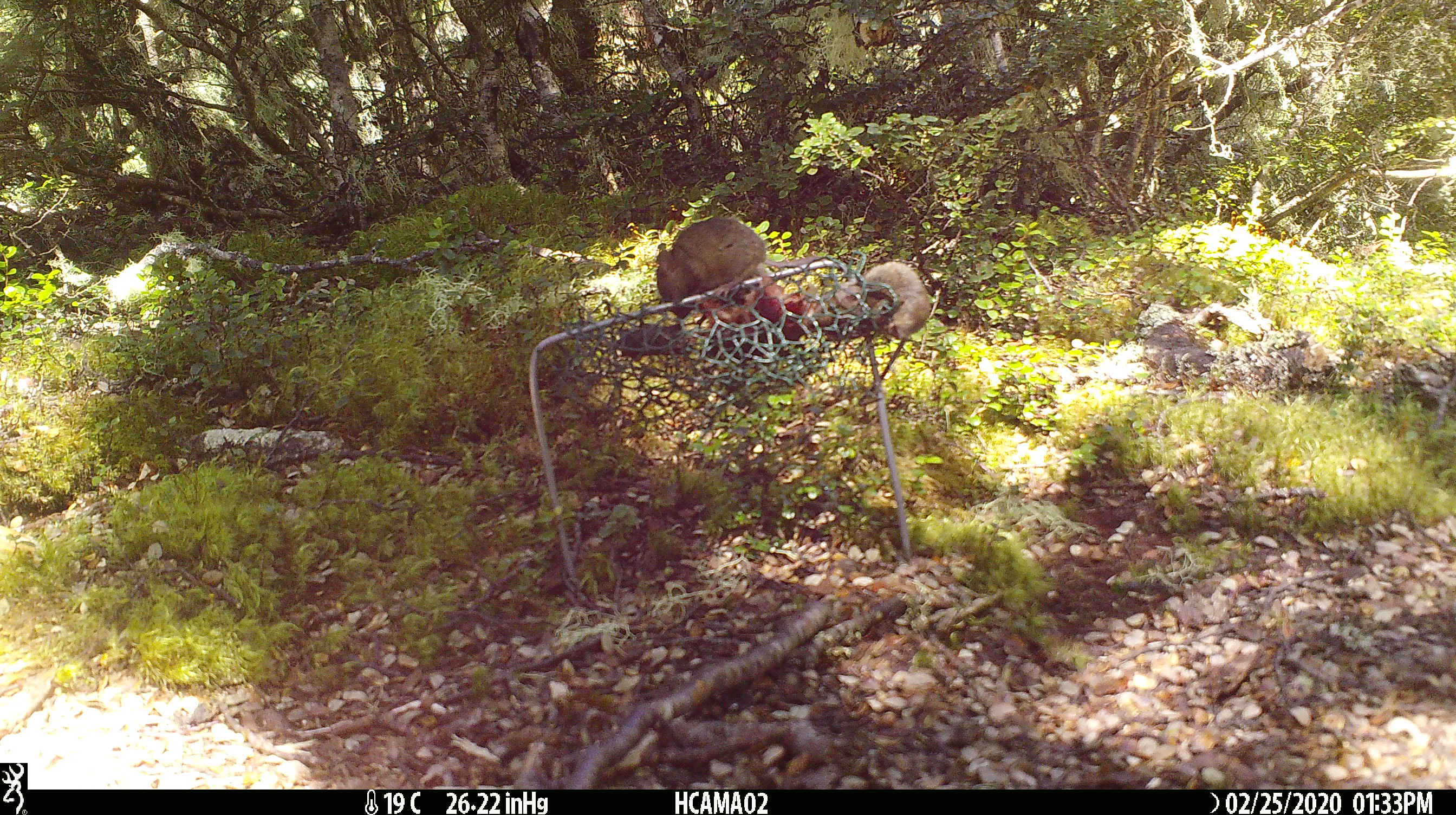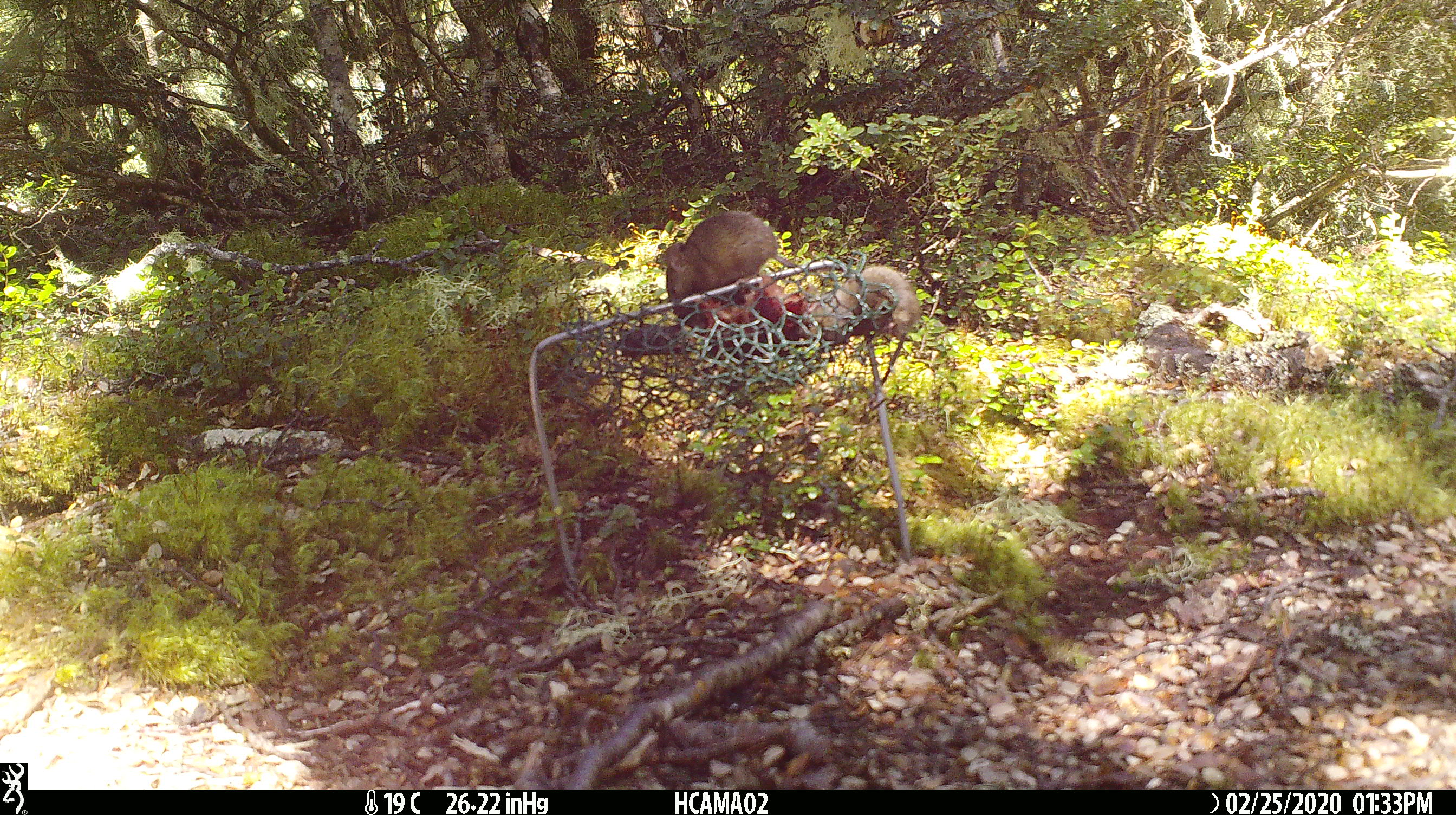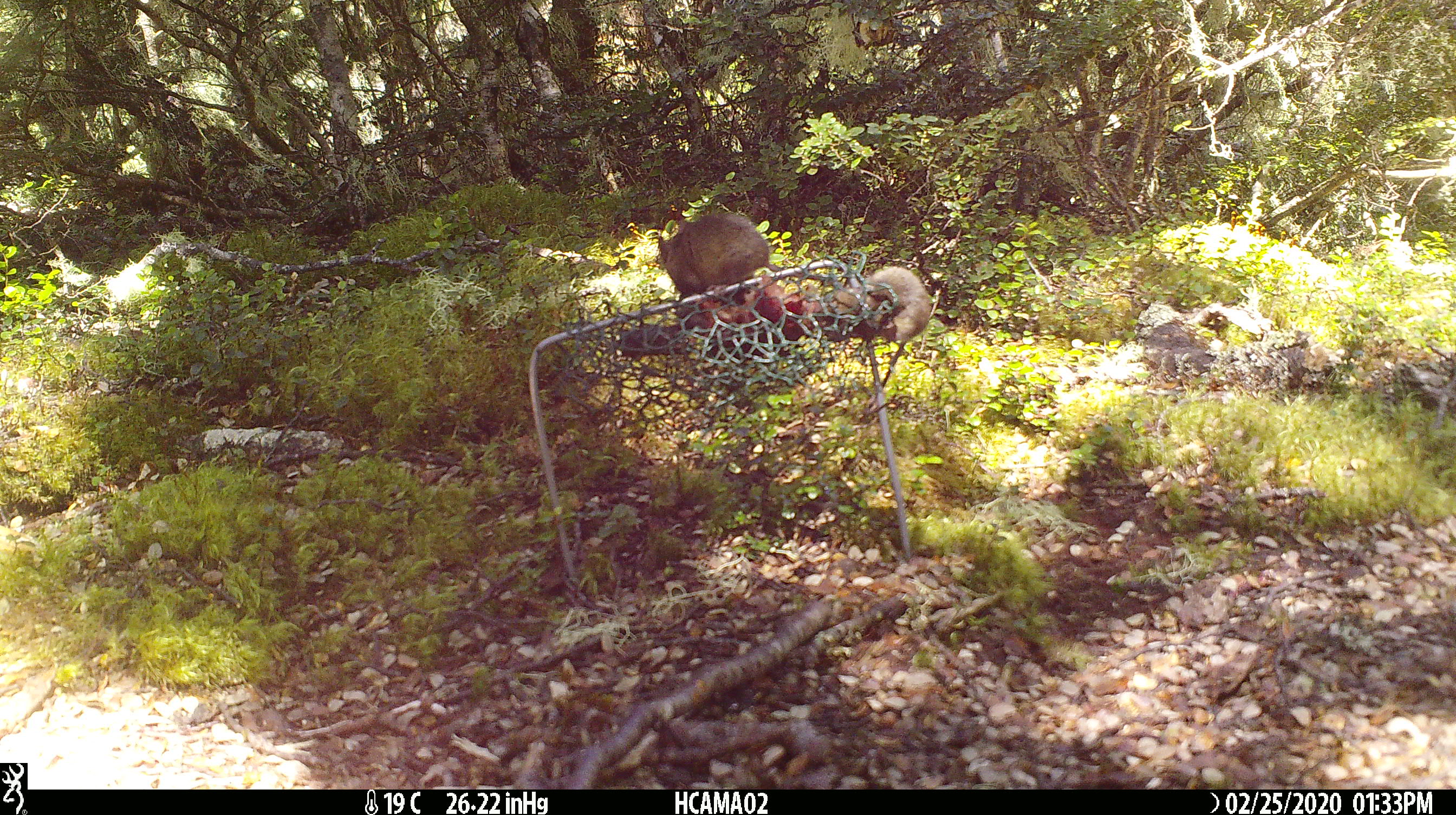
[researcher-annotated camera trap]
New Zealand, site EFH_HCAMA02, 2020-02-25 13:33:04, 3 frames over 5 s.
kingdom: Animalia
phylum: Chordata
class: Mammalia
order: Rodentia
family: Muridae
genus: Mus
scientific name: Mus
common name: mouse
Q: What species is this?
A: Mouse (Mus).